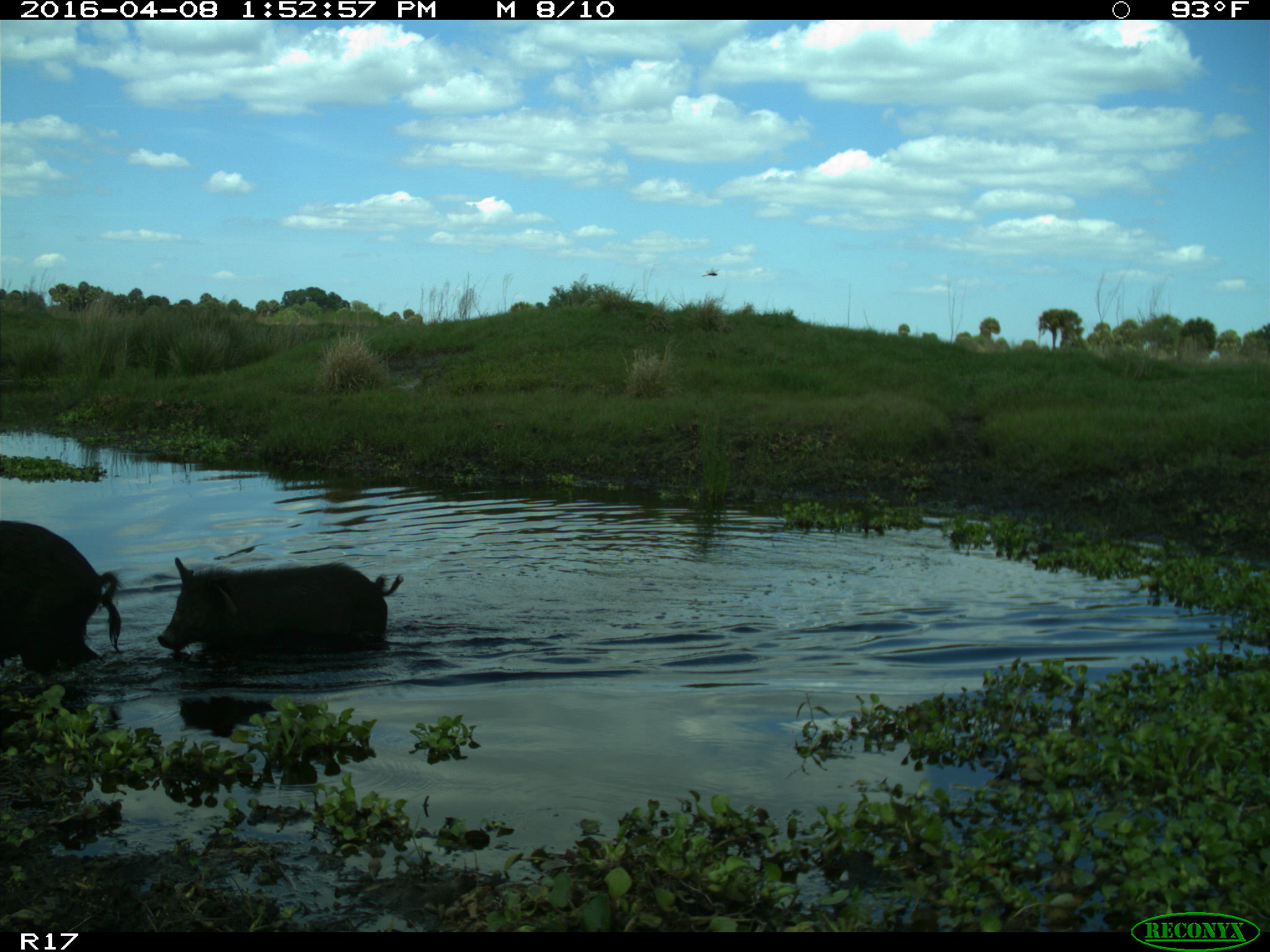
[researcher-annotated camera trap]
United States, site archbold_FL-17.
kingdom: Animalia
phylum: Chordata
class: Mammalia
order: Artiodactyla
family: Suidae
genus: Sus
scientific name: Sus scrofa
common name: wild boar